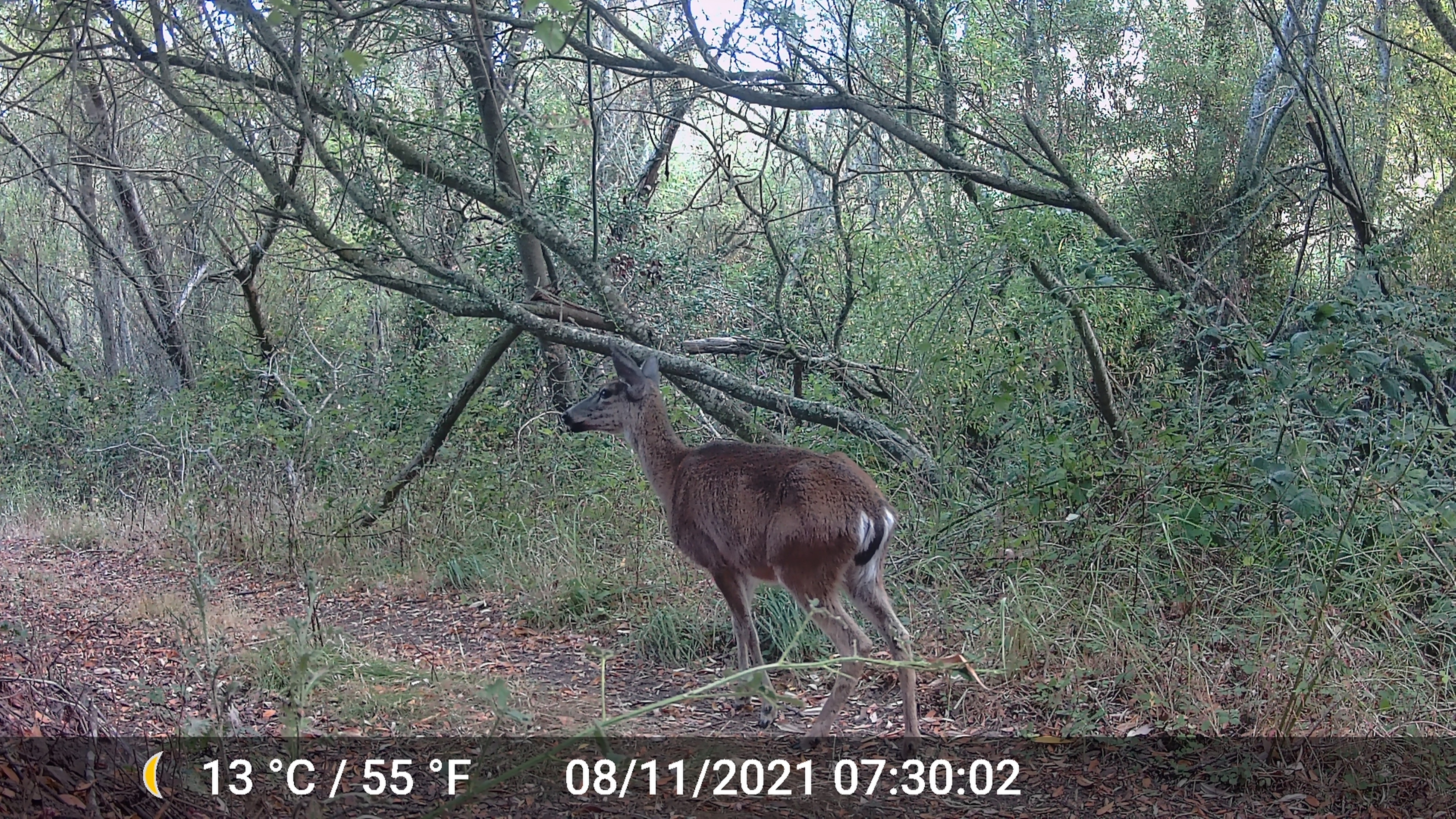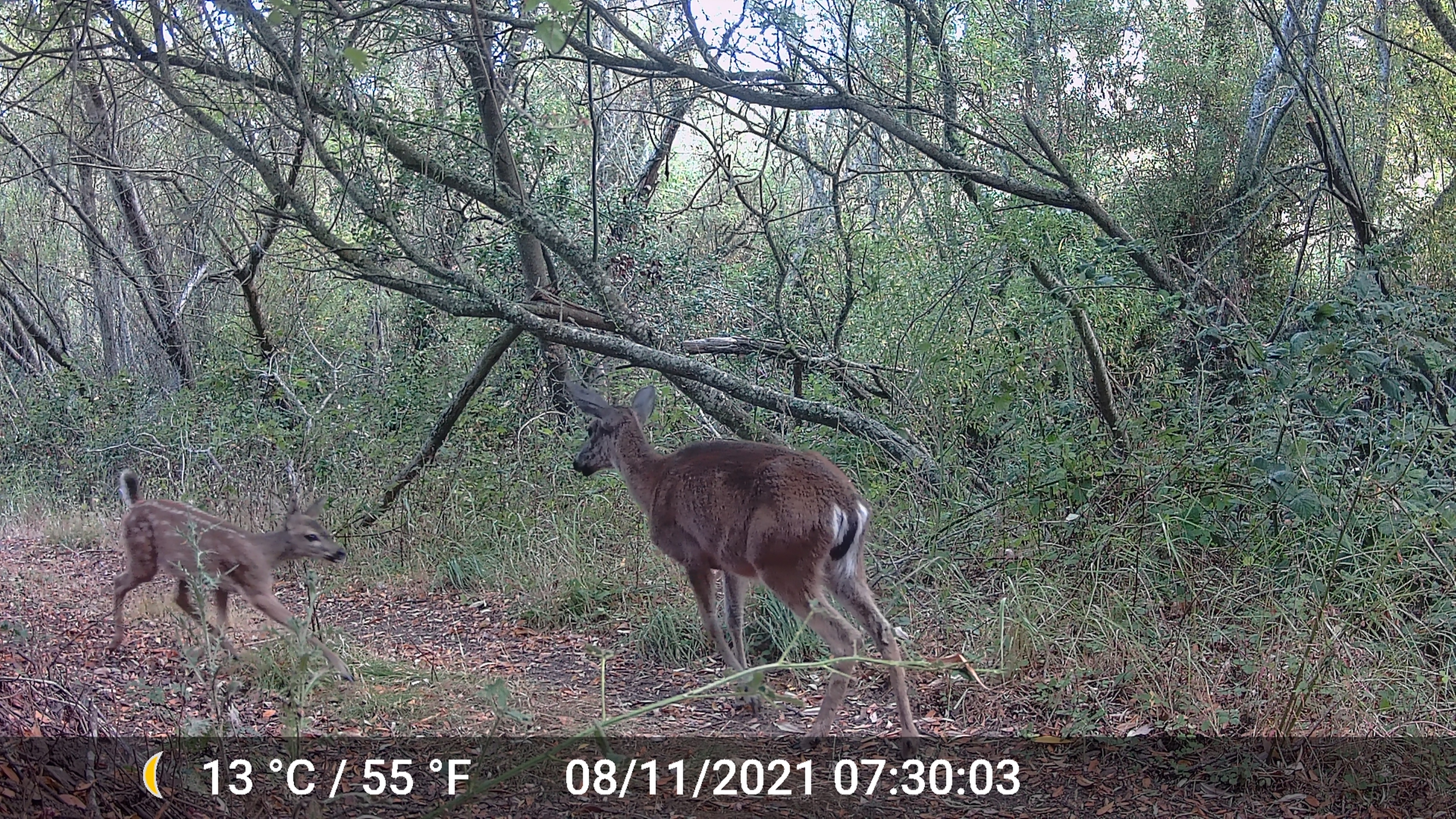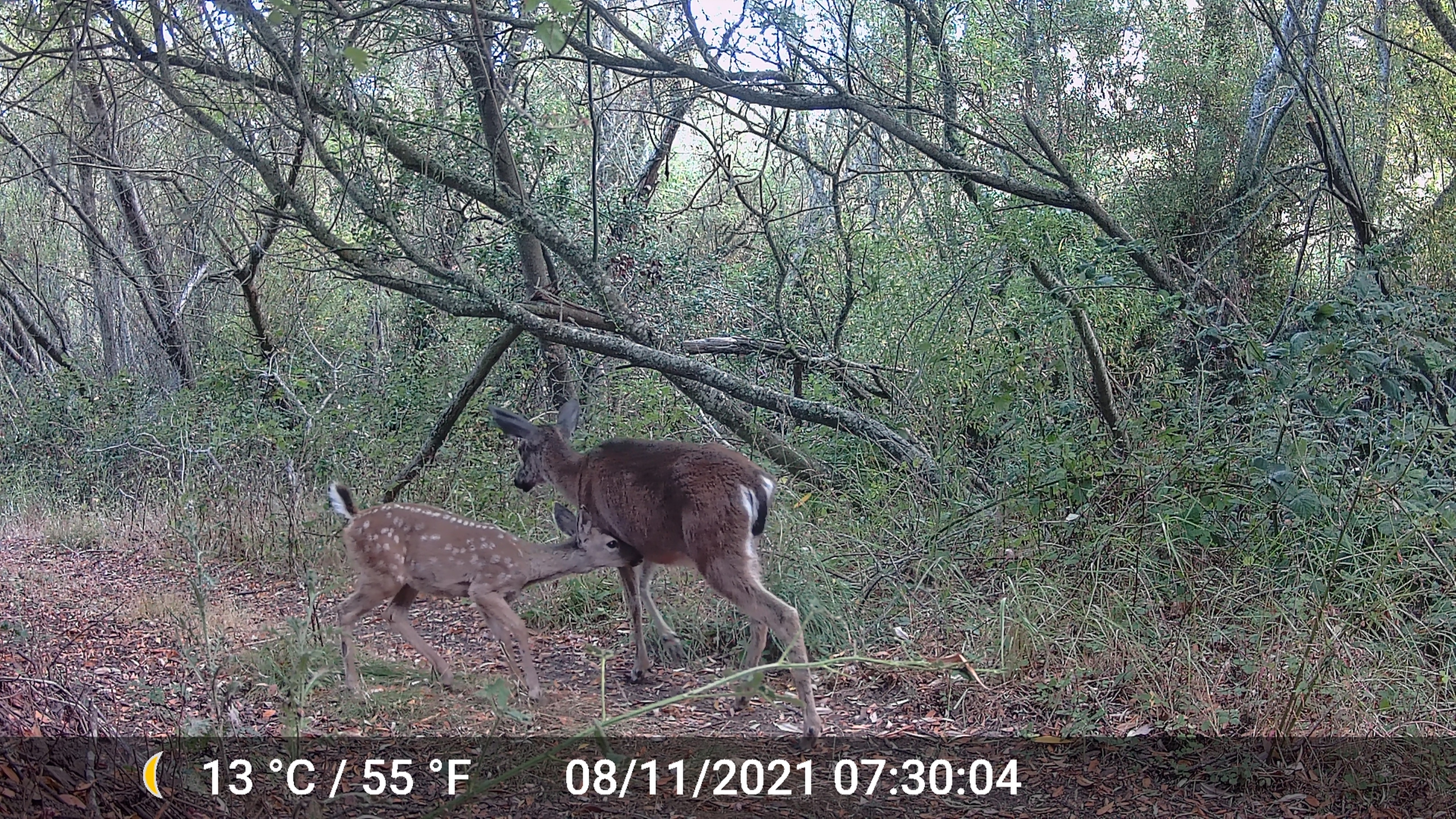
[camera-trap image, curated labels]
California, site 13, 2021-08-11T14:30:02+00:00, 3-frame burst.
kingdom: Animalia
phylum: Chordata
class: Mammalia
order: Artiodactyla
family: Cervidae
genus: Odocoileus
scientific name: Odocoileus hemionus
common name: mule deer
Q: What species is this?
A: Mule deer (Odocoileus hemionus).